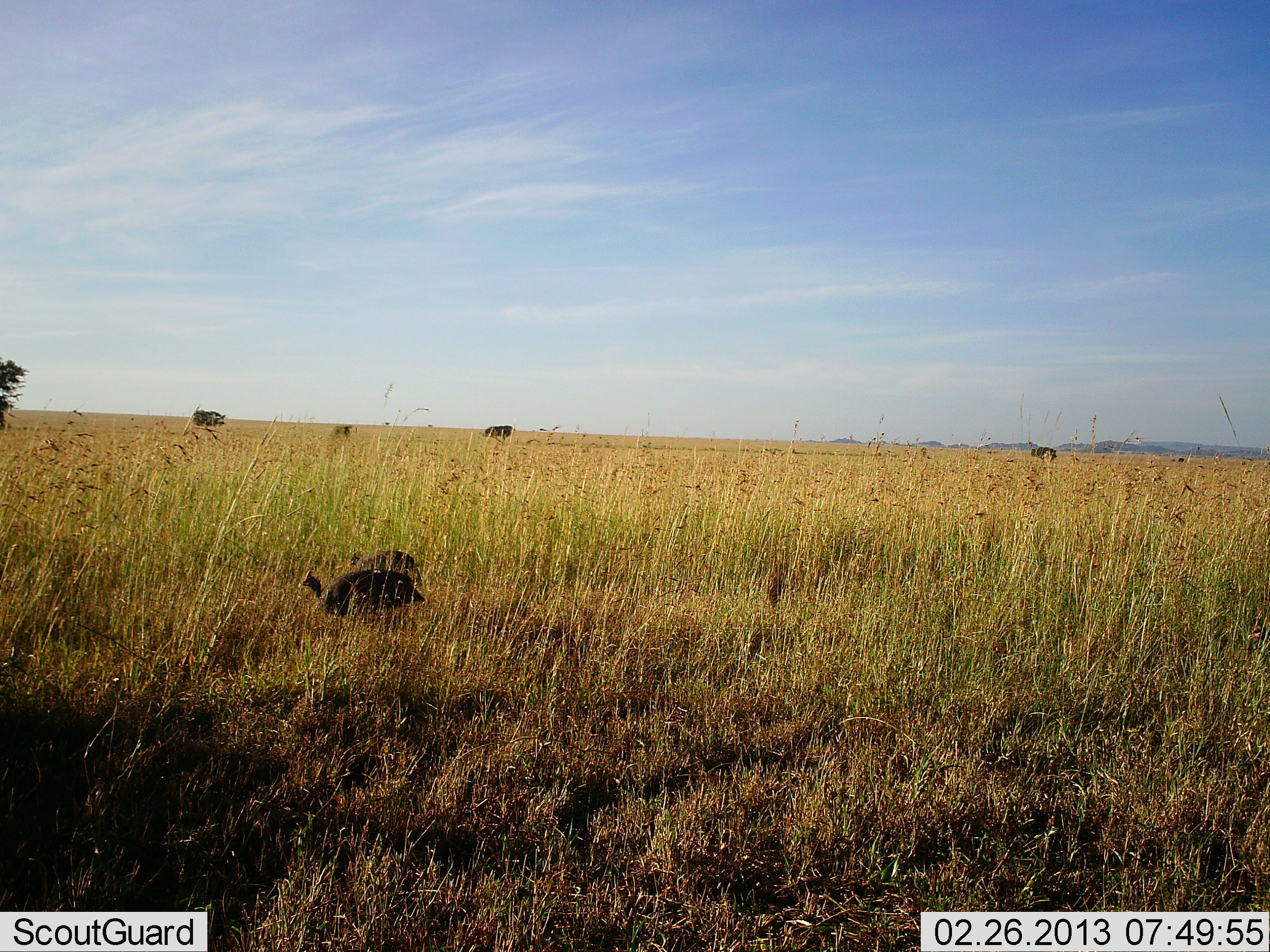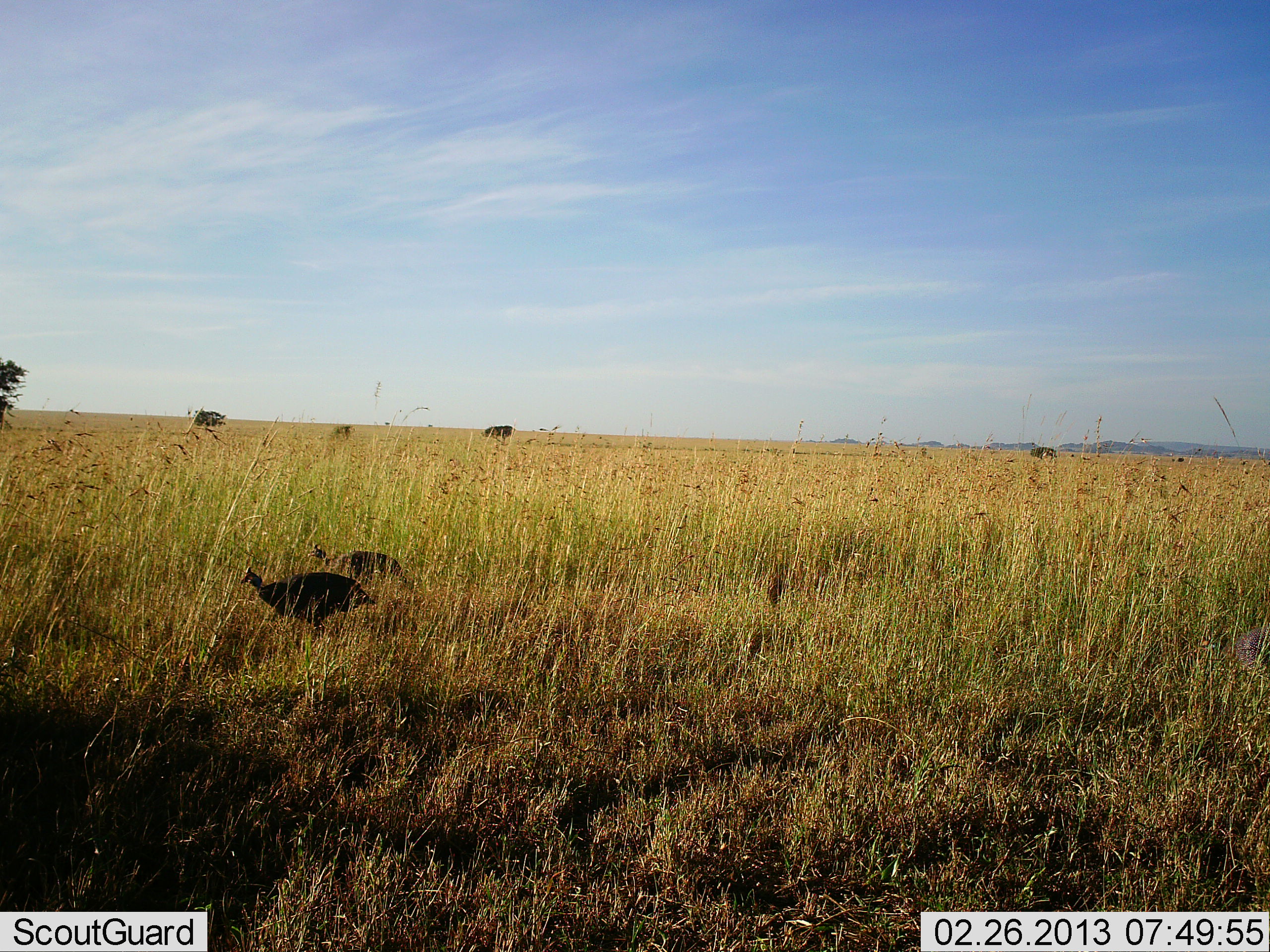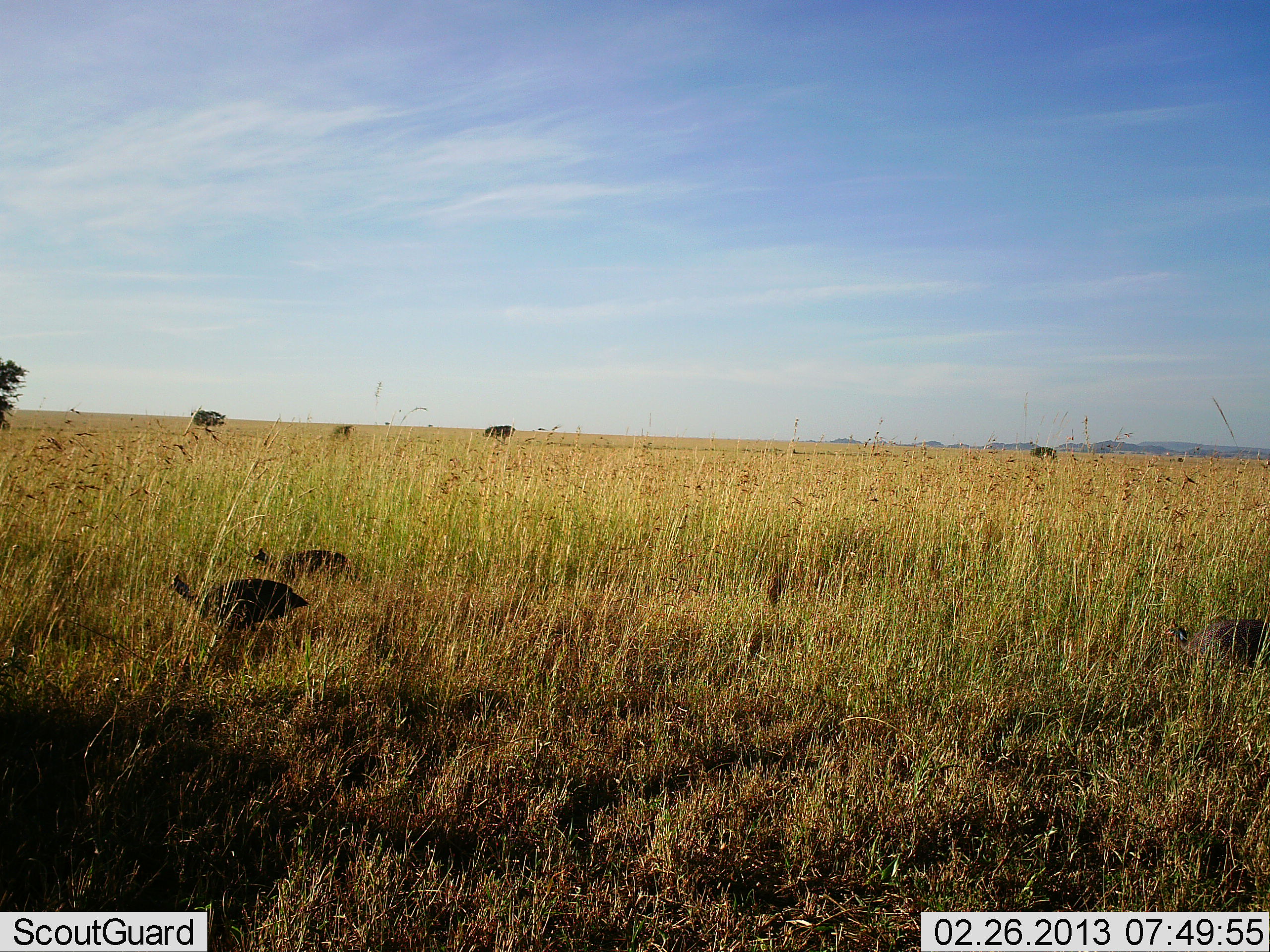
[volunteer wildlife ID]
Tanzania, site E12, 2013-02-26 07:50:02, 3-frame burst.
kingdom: Animalia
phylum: Chordata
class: Aves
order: Galliformes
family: Numididae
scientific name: Numididae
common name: guinea fowl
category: guineafowl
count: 3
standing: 17%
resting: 0%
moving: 83%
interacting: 0%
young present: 0%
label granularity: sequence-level